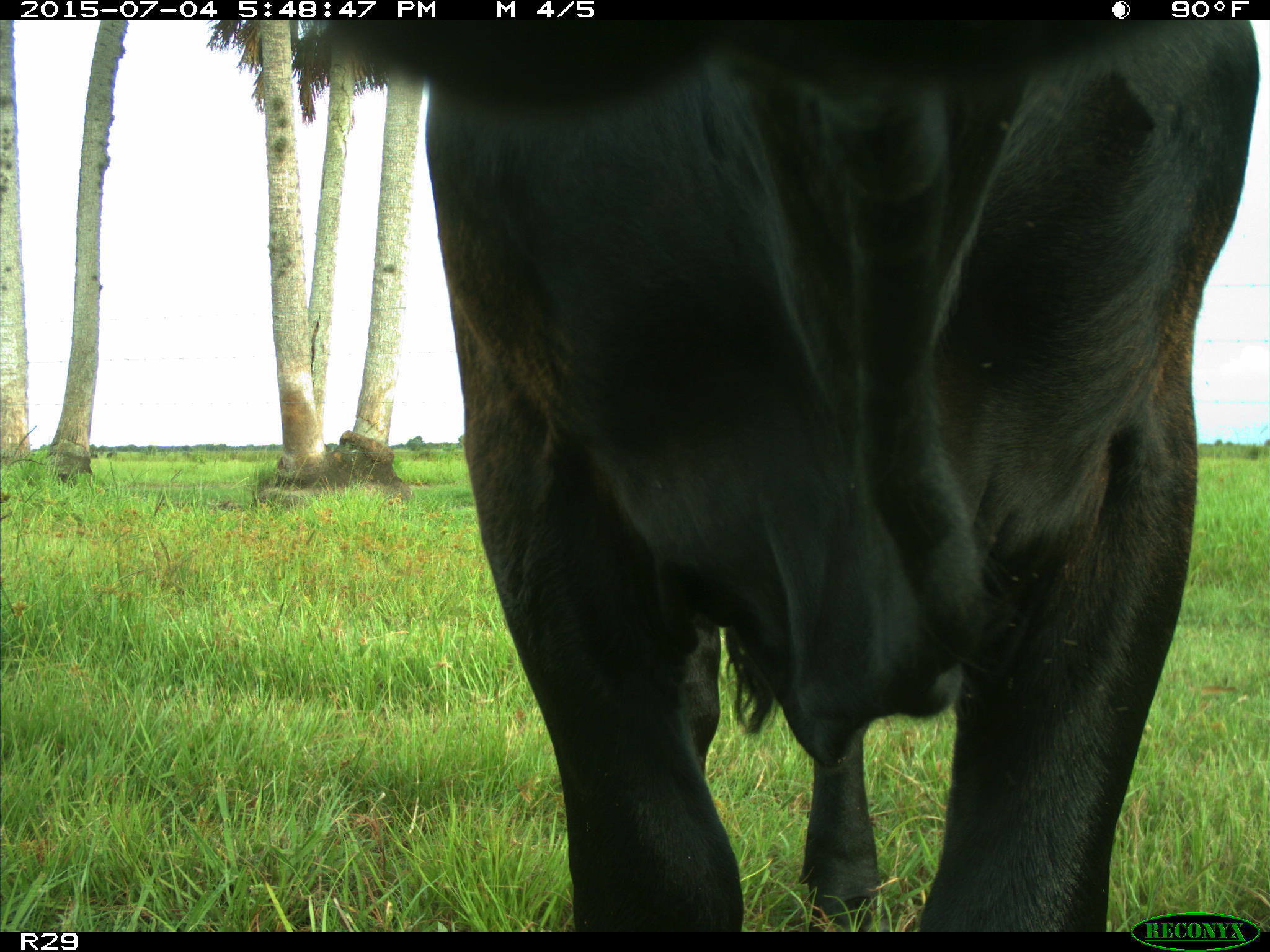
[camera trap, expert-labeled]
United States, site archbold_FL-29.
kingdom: Animalia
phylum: Chordata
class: Mammalia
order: Artiodactyla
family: Bovidae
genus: Bos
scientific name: Bos taurus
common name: domestic cow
Bos taurus (domestic cow).